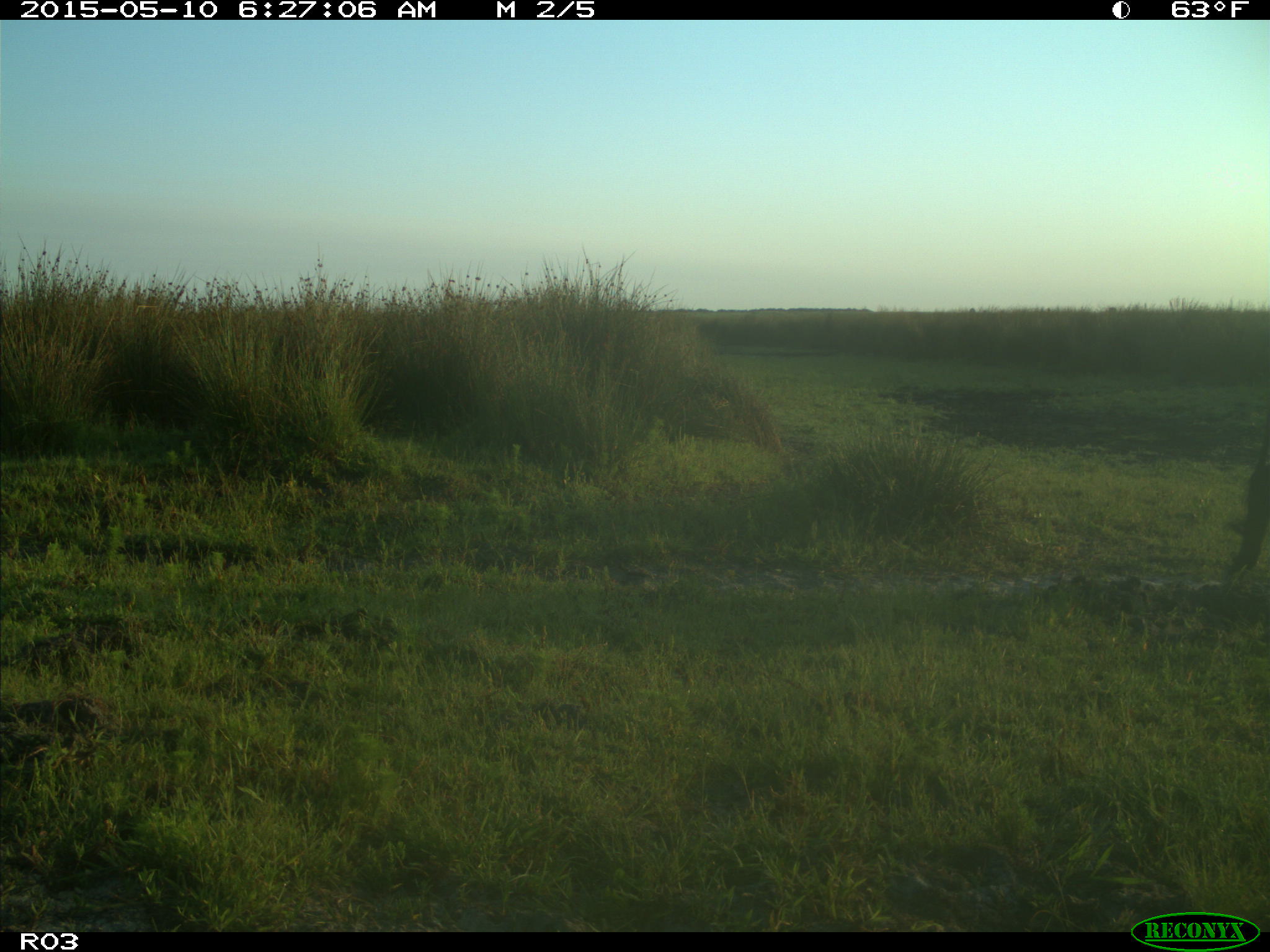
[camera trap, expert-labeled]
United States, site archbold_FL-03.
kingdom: Animalia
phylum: Chordata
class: Mammalia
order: Artiodactyla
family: Bovidae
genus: Bos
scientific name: Bos taurus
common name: domestic cow